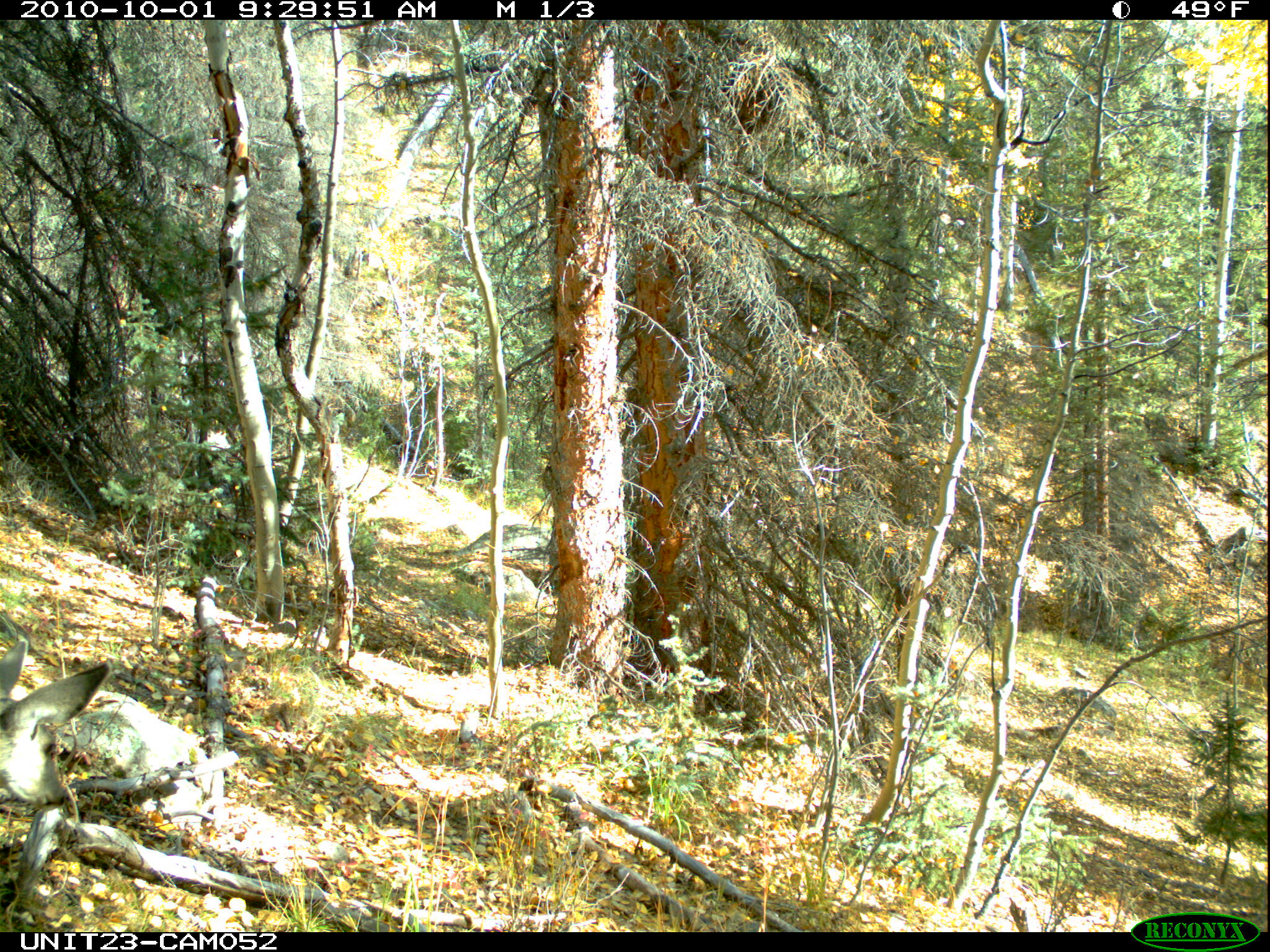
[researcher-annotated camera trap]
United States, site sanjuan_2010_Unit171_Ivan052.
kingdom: Animalia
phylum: Chordata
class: Mammalia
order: Artiodactyla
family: Cervidae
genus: Odocoileus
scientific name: Odocoileus hemionus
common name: mule deer